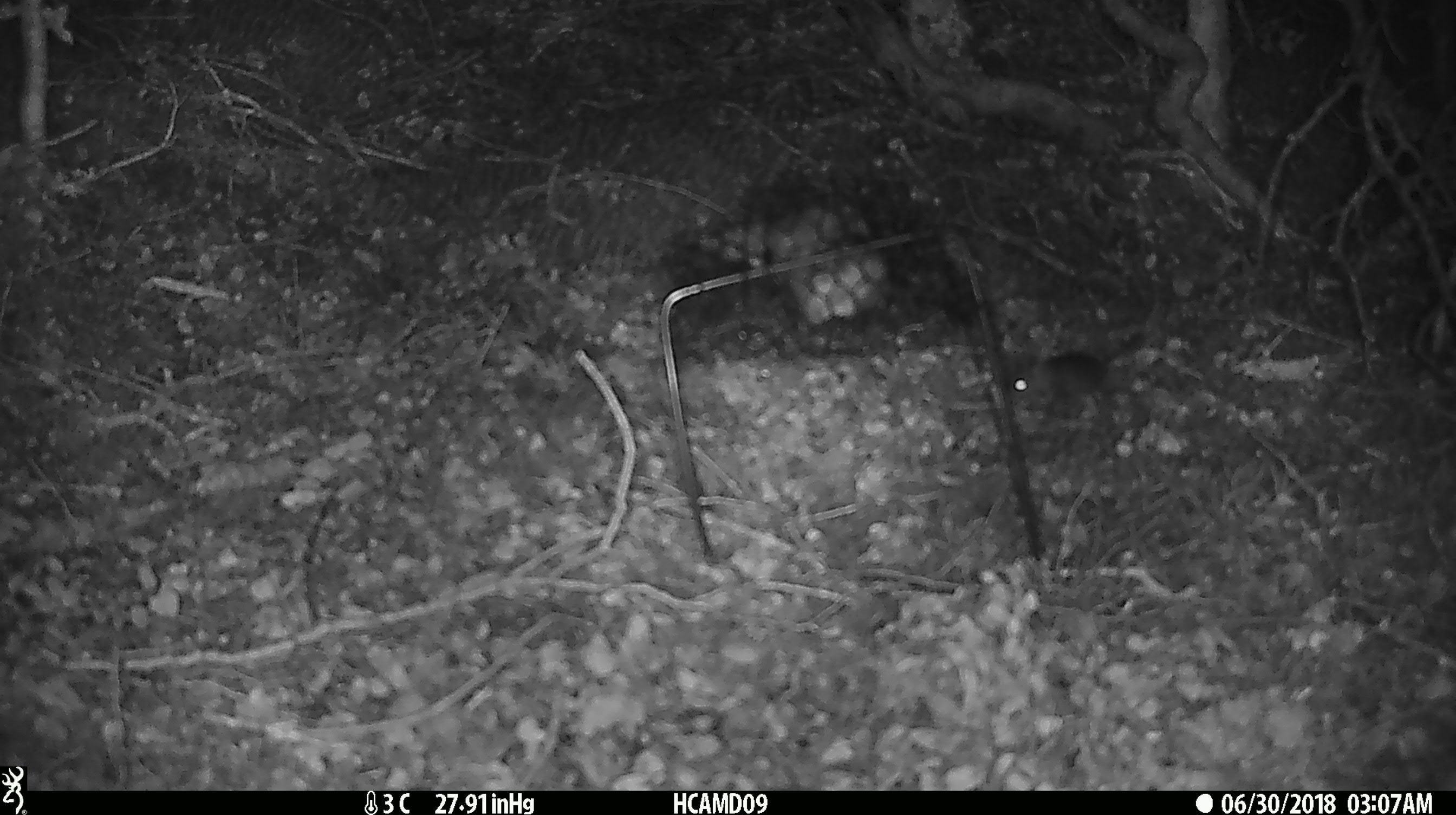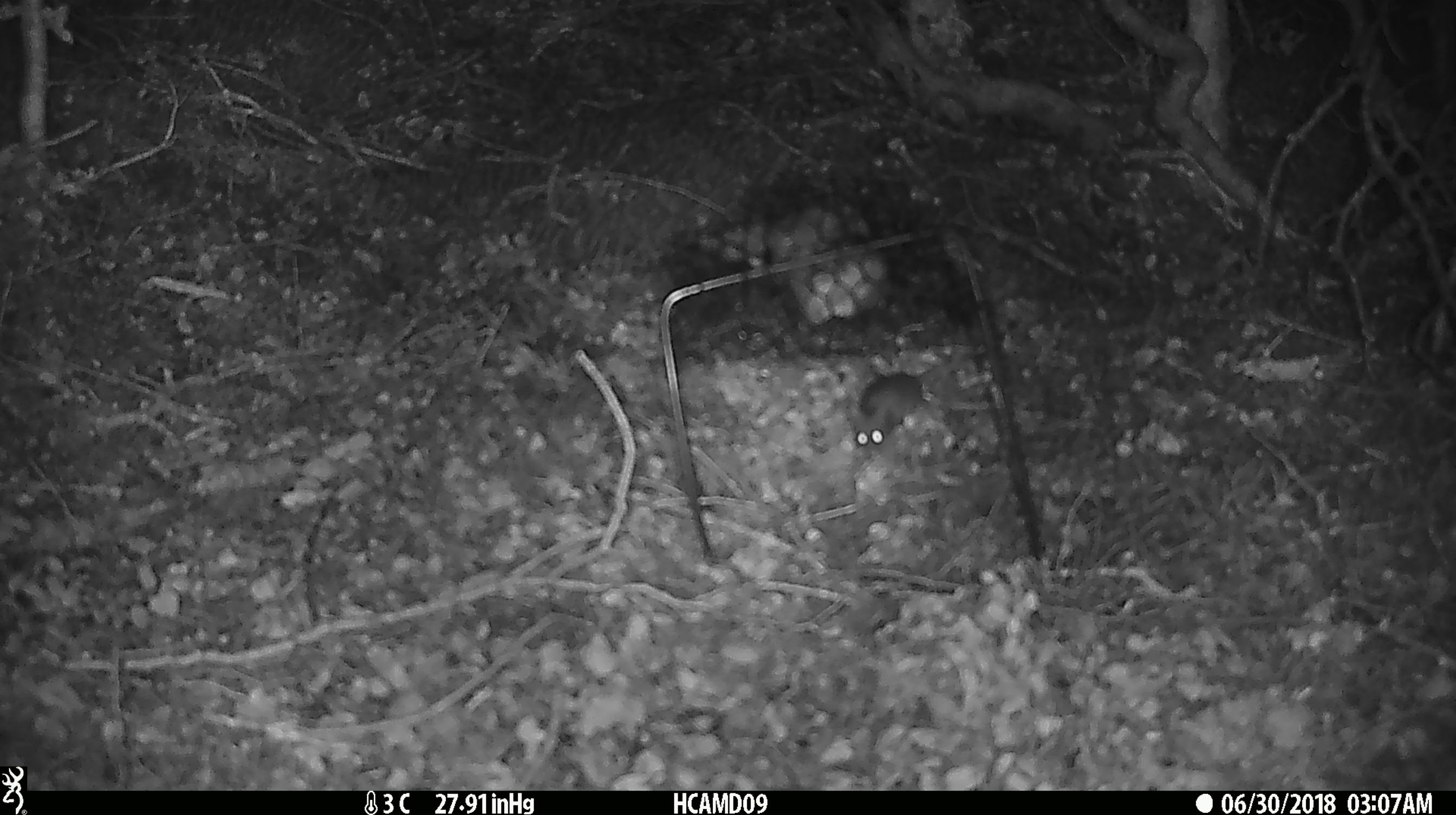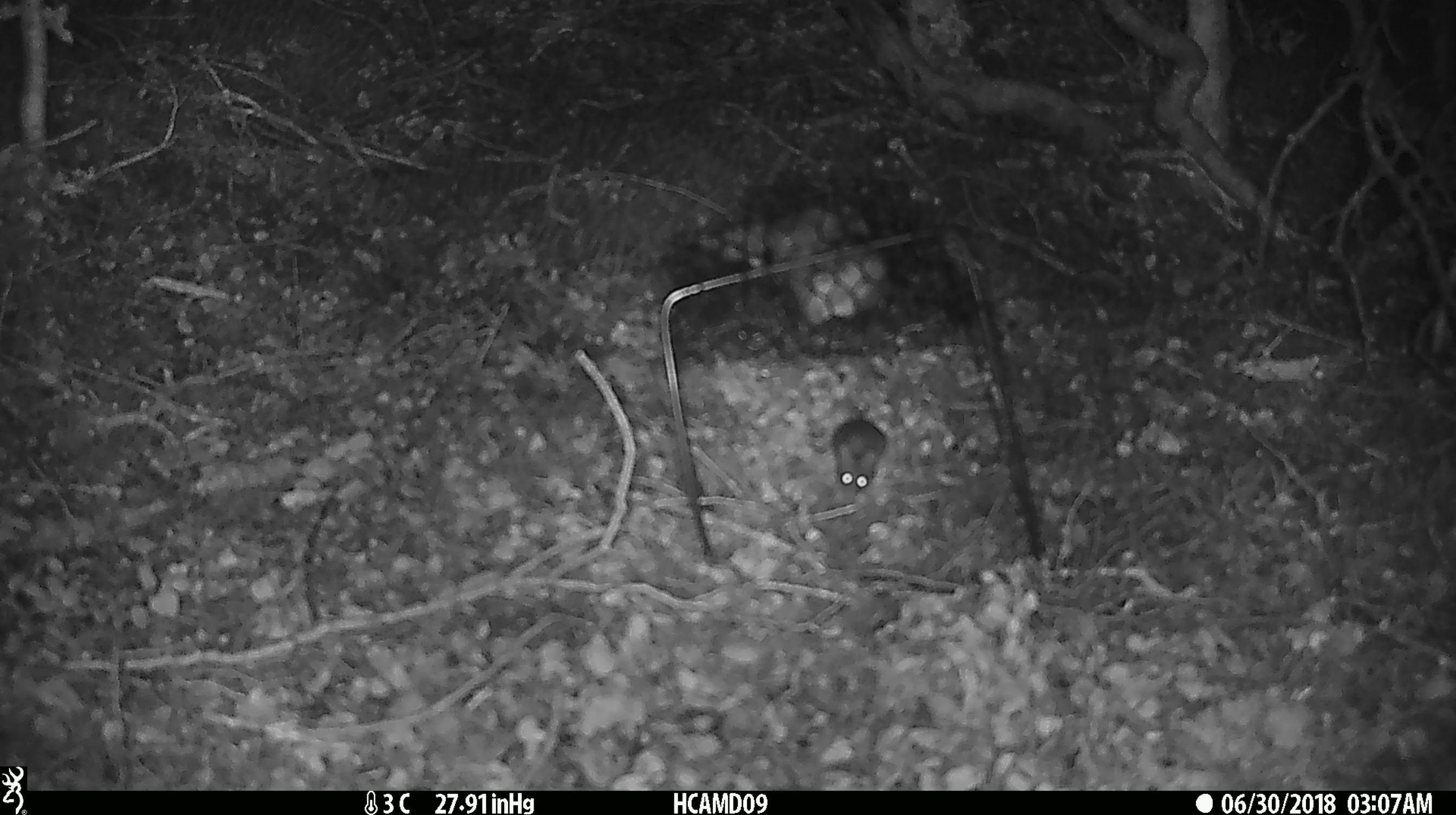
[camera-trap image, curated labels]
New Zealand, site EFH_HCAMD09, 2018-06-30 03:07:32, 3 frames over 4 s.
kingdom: Animalia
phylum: Chordata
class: Mammalia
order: Rodentia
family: Muridae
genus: Mus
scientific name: Mus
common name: mouse